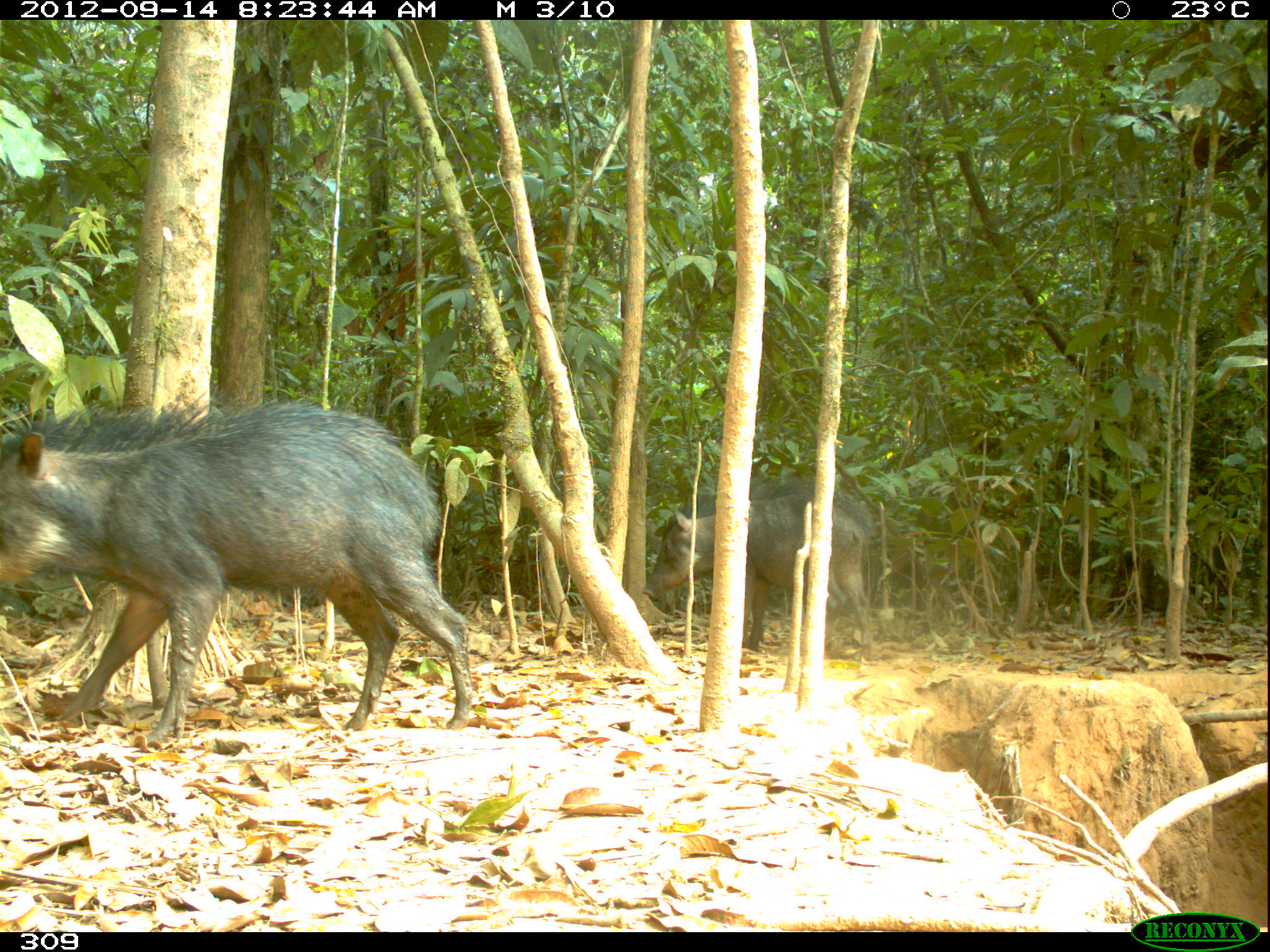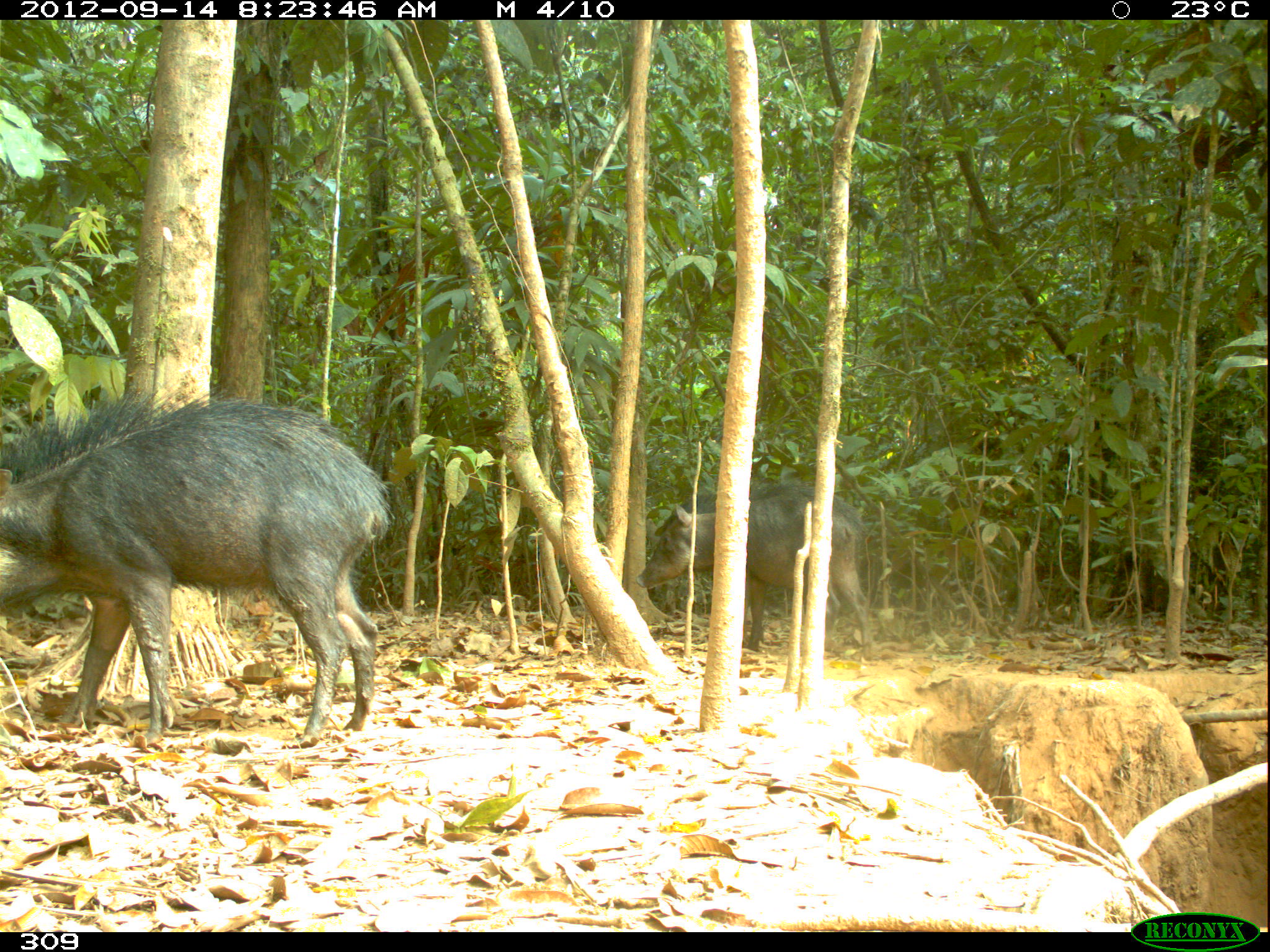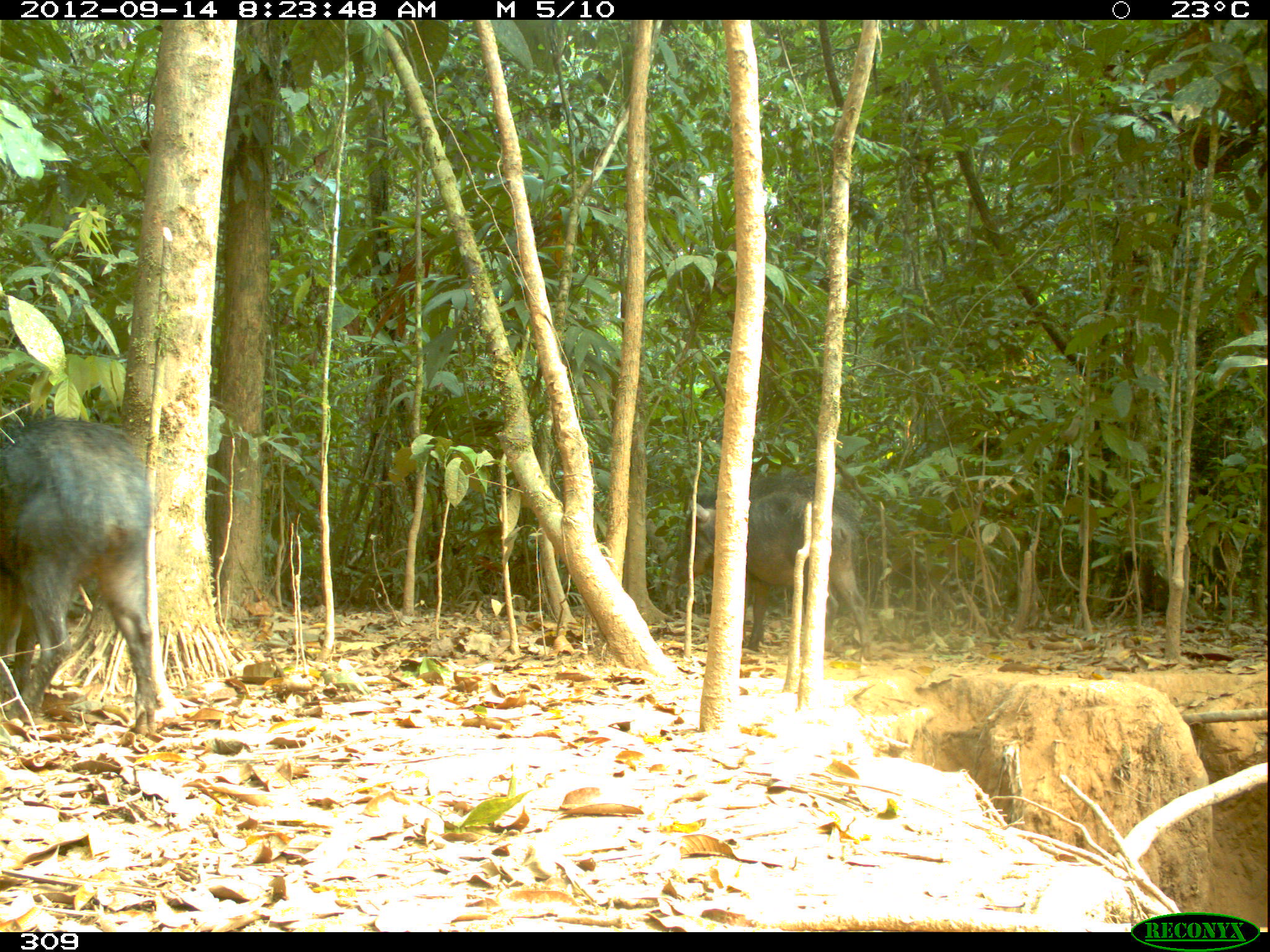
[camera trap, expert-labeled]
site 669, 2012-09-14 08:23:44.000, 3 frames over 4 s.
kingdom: Animalia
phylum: Chordata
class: Mammalia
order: Artiodactyla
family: Tayassuidae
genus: Tayassu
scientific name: Tayassu pecari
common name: white-lipped peccary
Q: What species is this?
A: Tayassu pecari (white-lipped peccary).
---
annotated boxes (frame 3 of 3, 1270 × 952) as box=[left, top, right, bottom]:
tayassu pecari: box=[0, 417, 170, 736]; box=[671, 466, 878, 662]